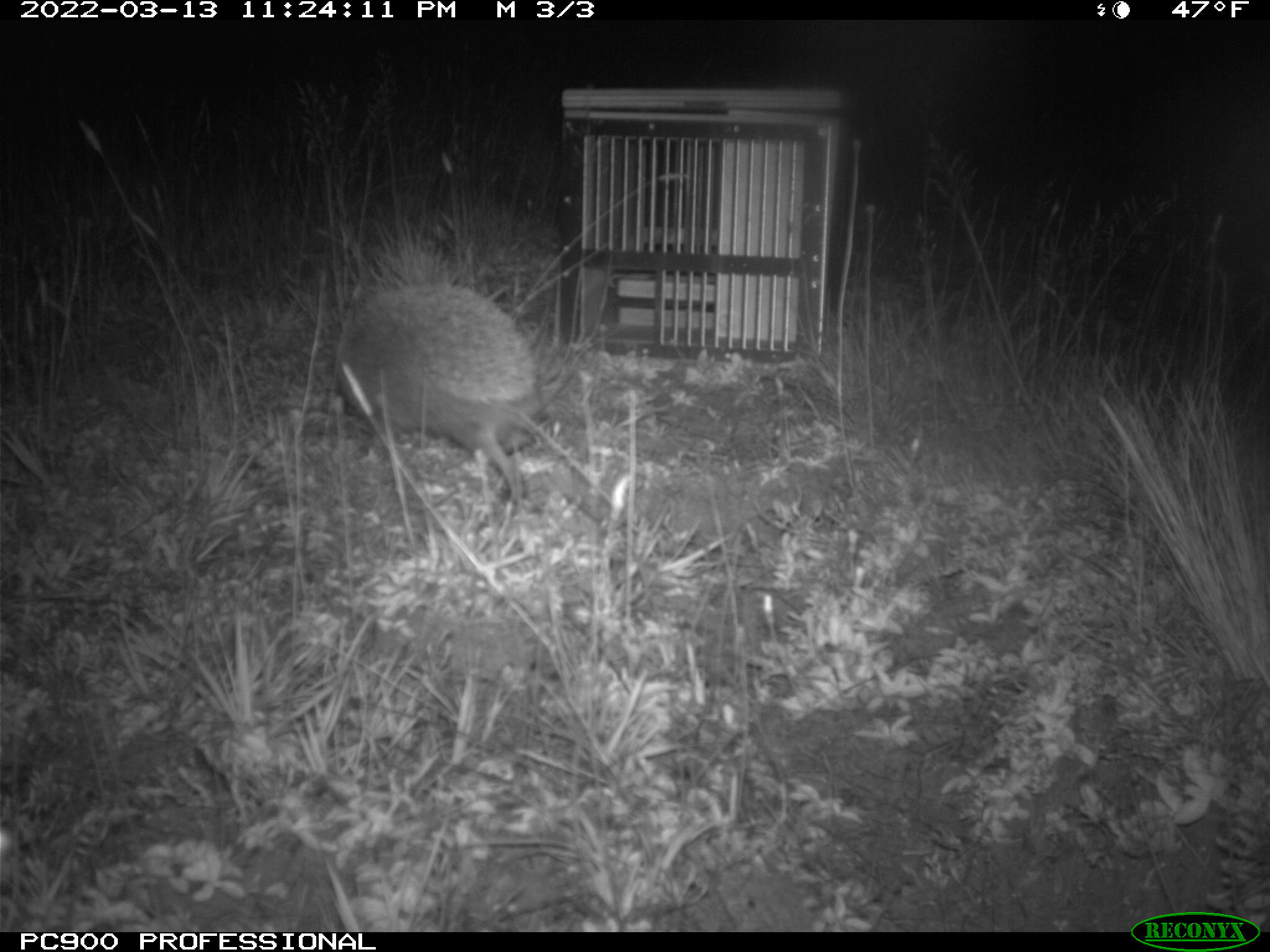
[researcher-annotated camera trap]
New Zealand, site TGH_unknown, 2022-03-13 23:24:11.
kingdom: Animalia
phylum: Chordata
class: Mammalia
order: Eulipotyphla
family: Erinaceidae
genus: Erinaceus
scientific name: Erinaceus europaeus europaeus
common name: european hedgehog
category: hedgehog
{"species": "hedgehog (european hedgehog) (Erinaceus europaeus europaeus)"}